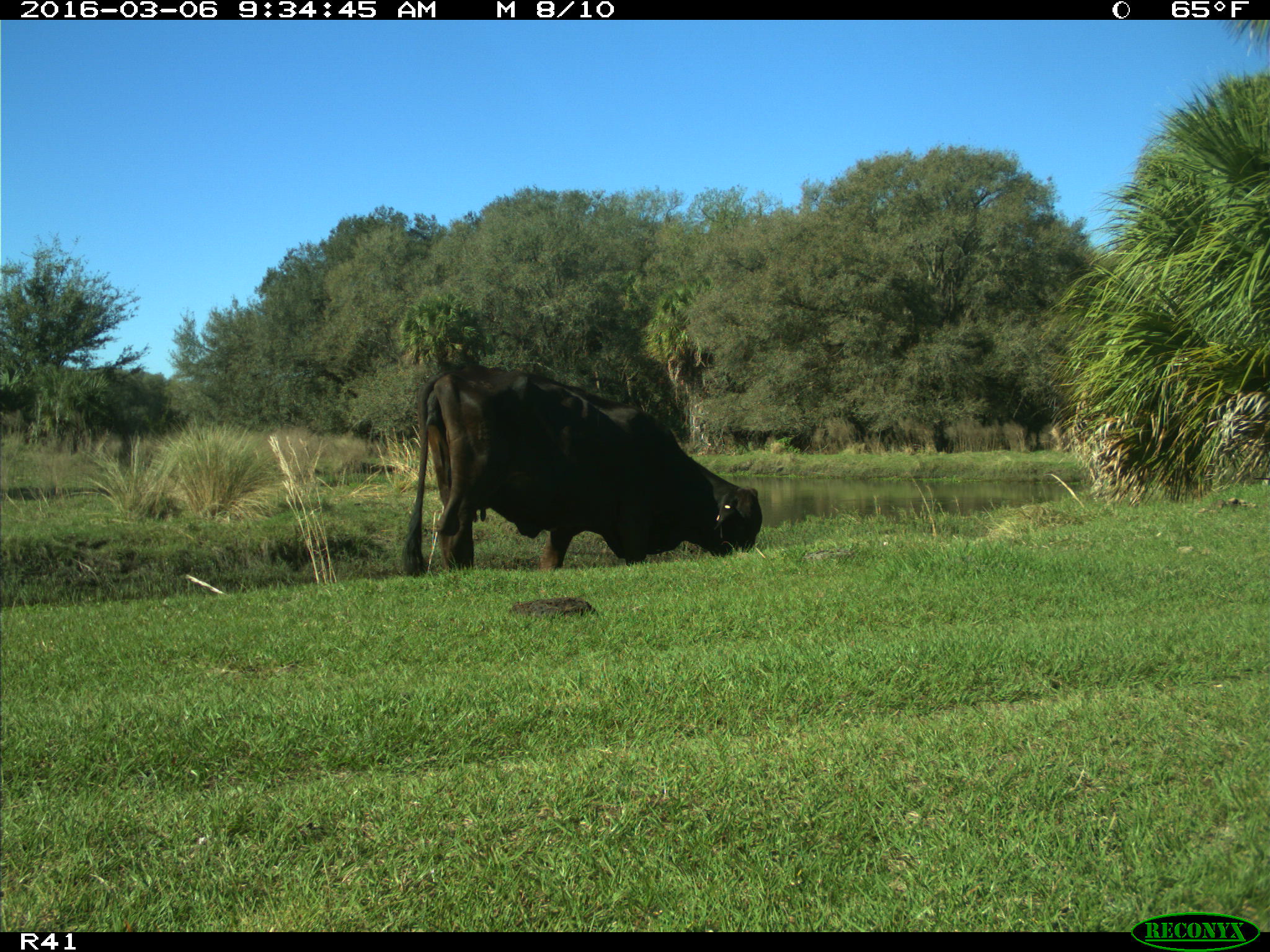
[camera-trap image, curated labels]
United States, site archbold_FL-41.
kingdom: Animalia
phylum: Chordata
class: Mammalia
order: Artiodactyla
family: Bovidae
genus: Bos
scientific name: Bos taurus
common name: domestic cow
Bos taurus (domestic cow).